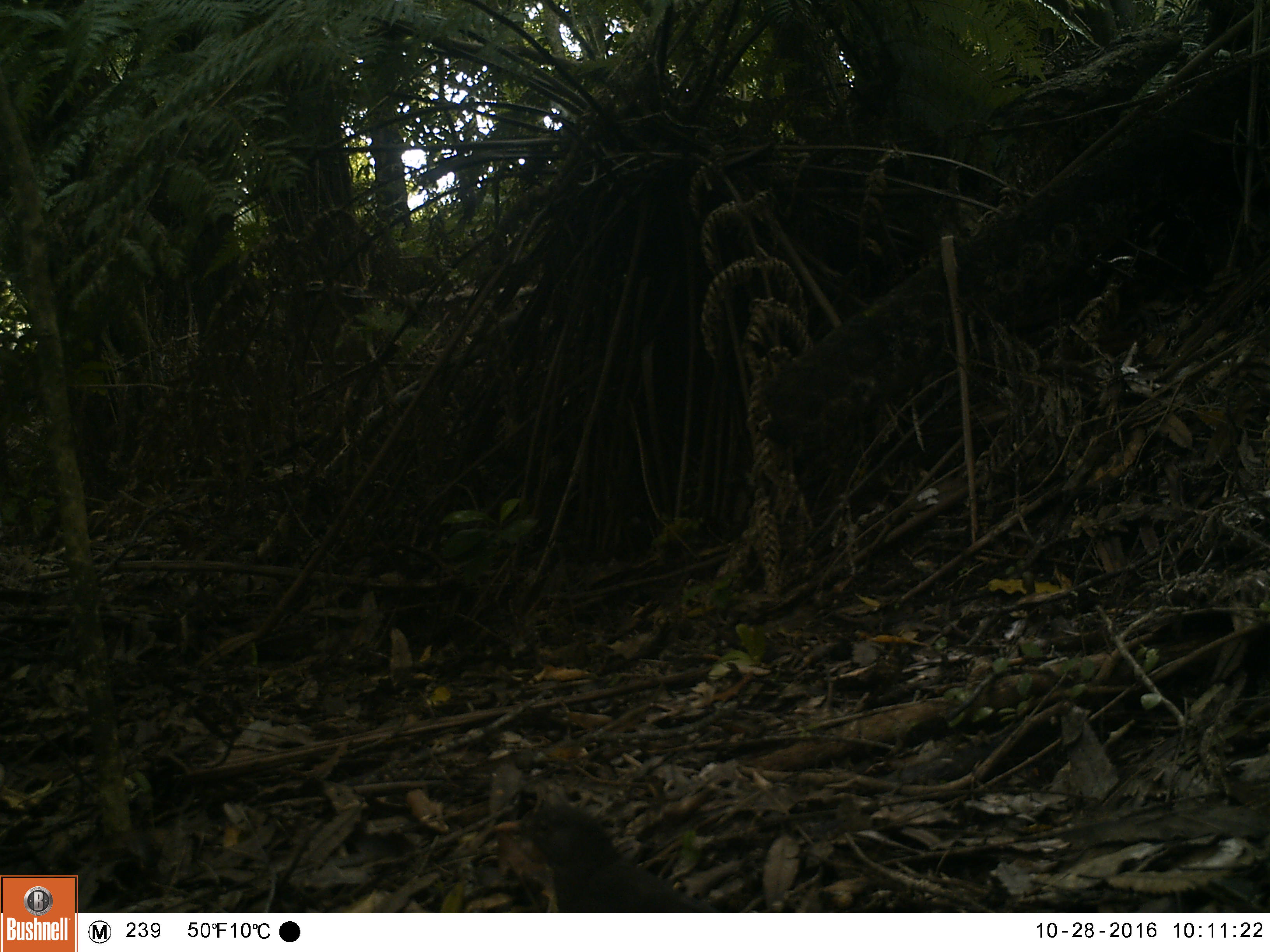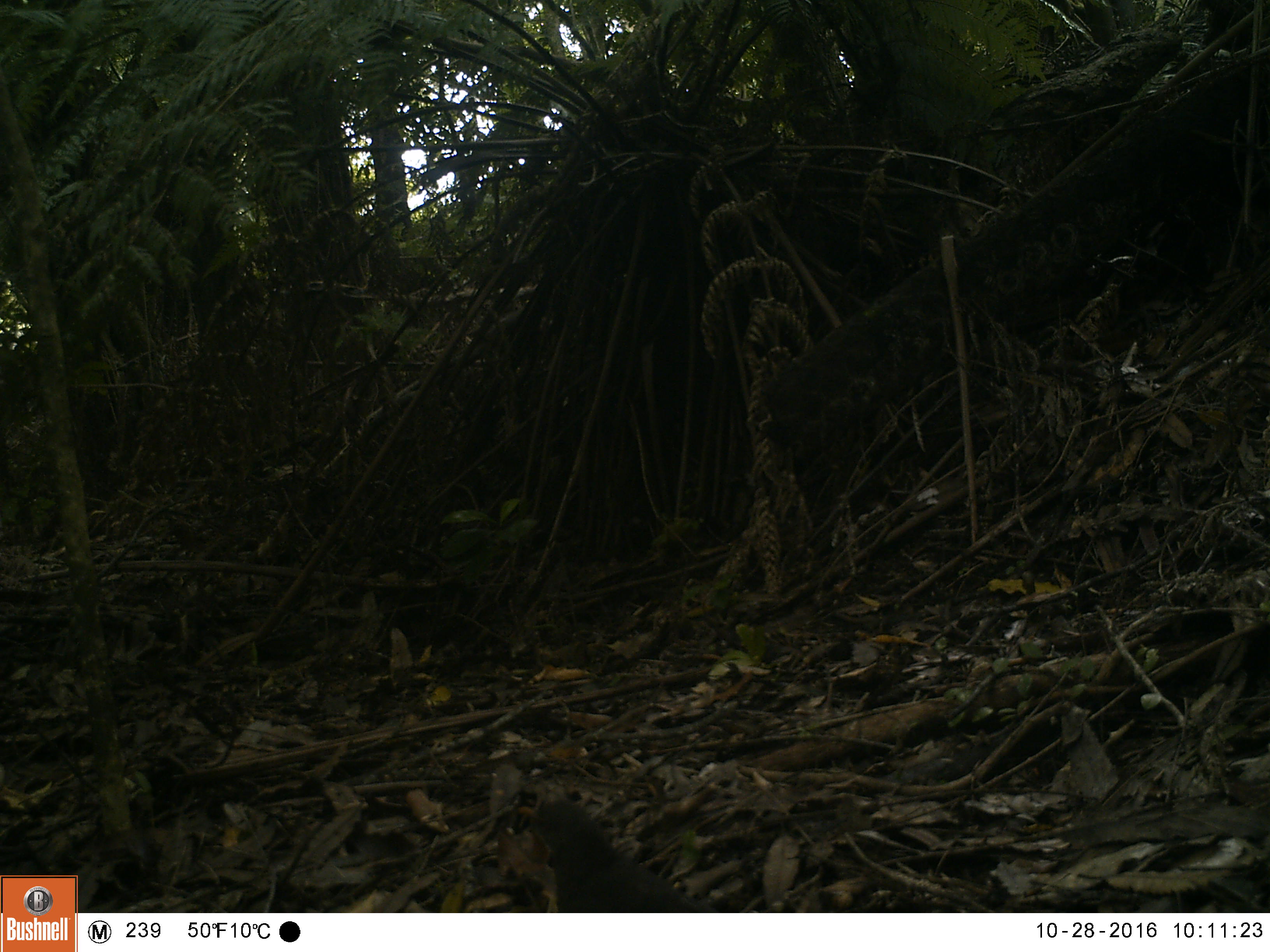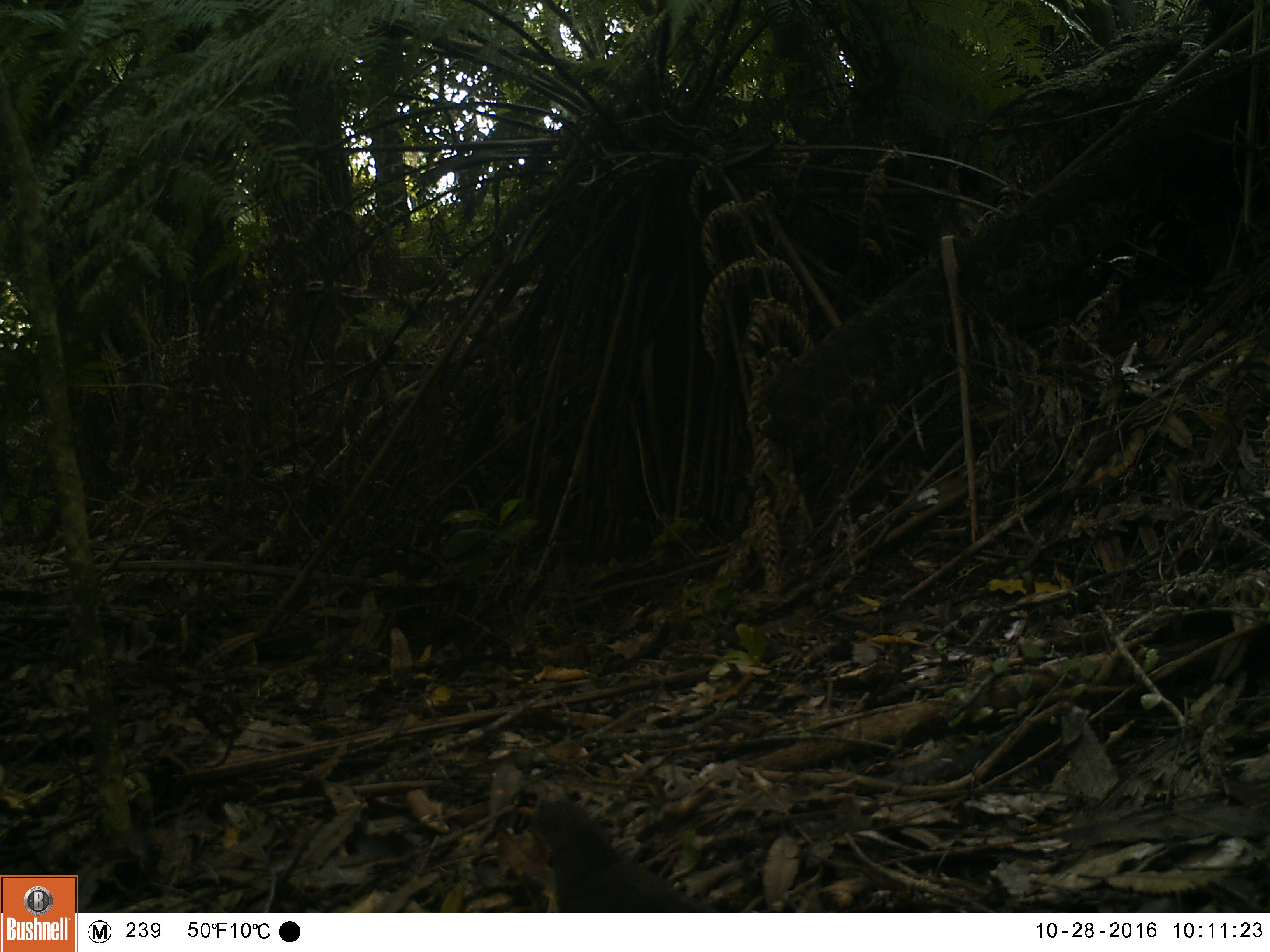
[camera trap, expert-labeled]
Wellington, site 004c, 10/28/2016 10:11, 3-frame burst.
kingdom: Animalia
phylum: Chordata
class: Aves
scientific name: Aves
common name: bird